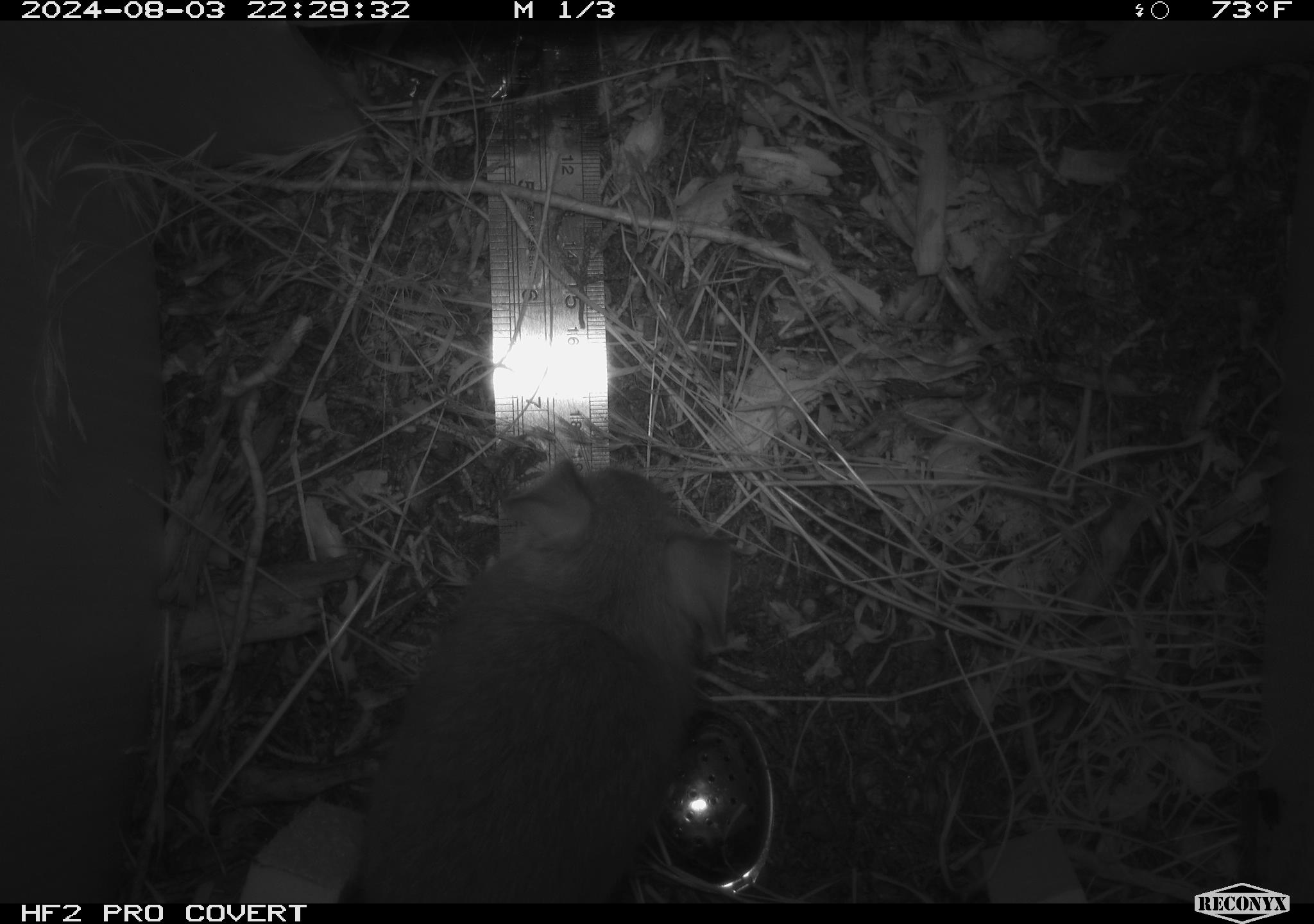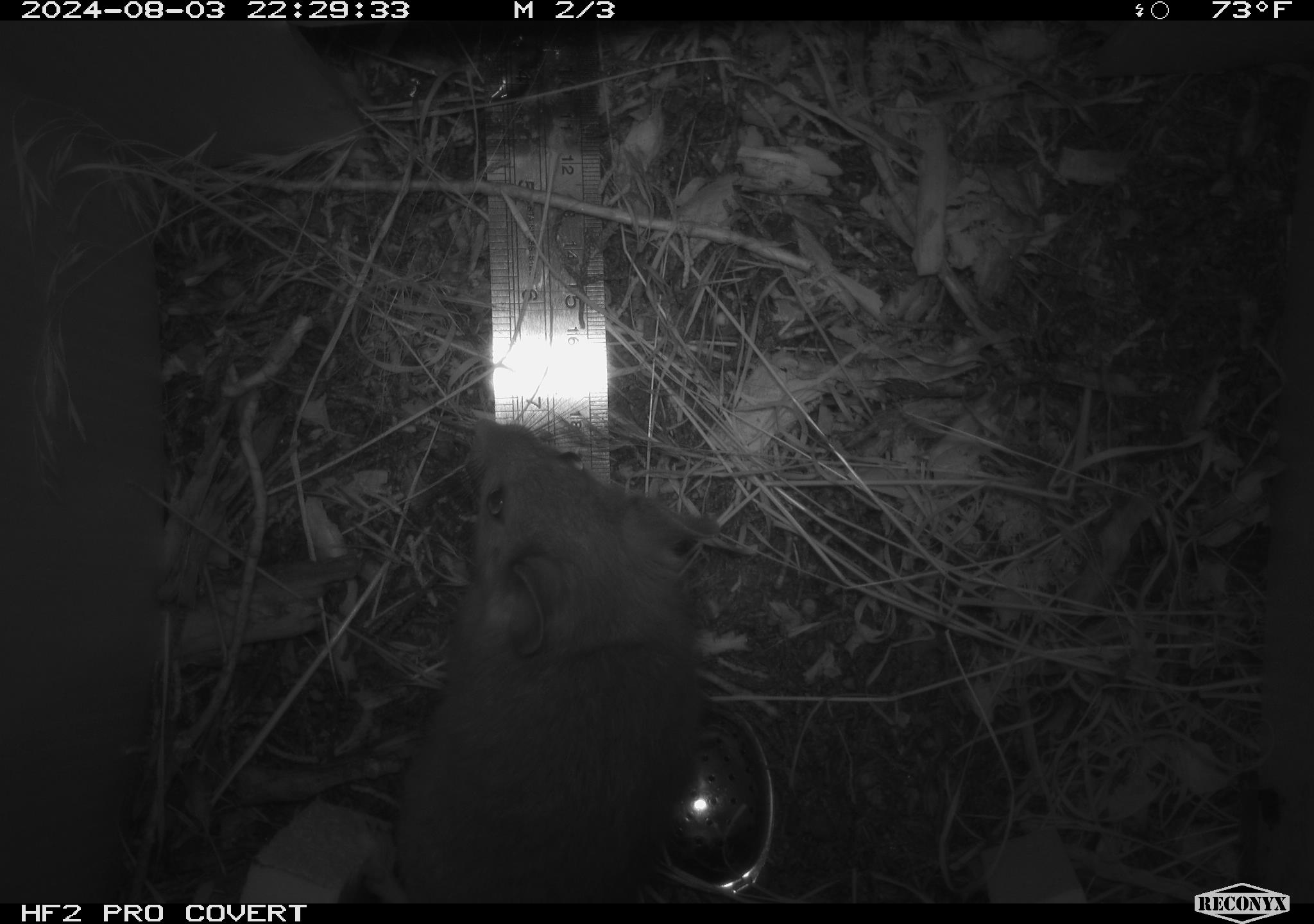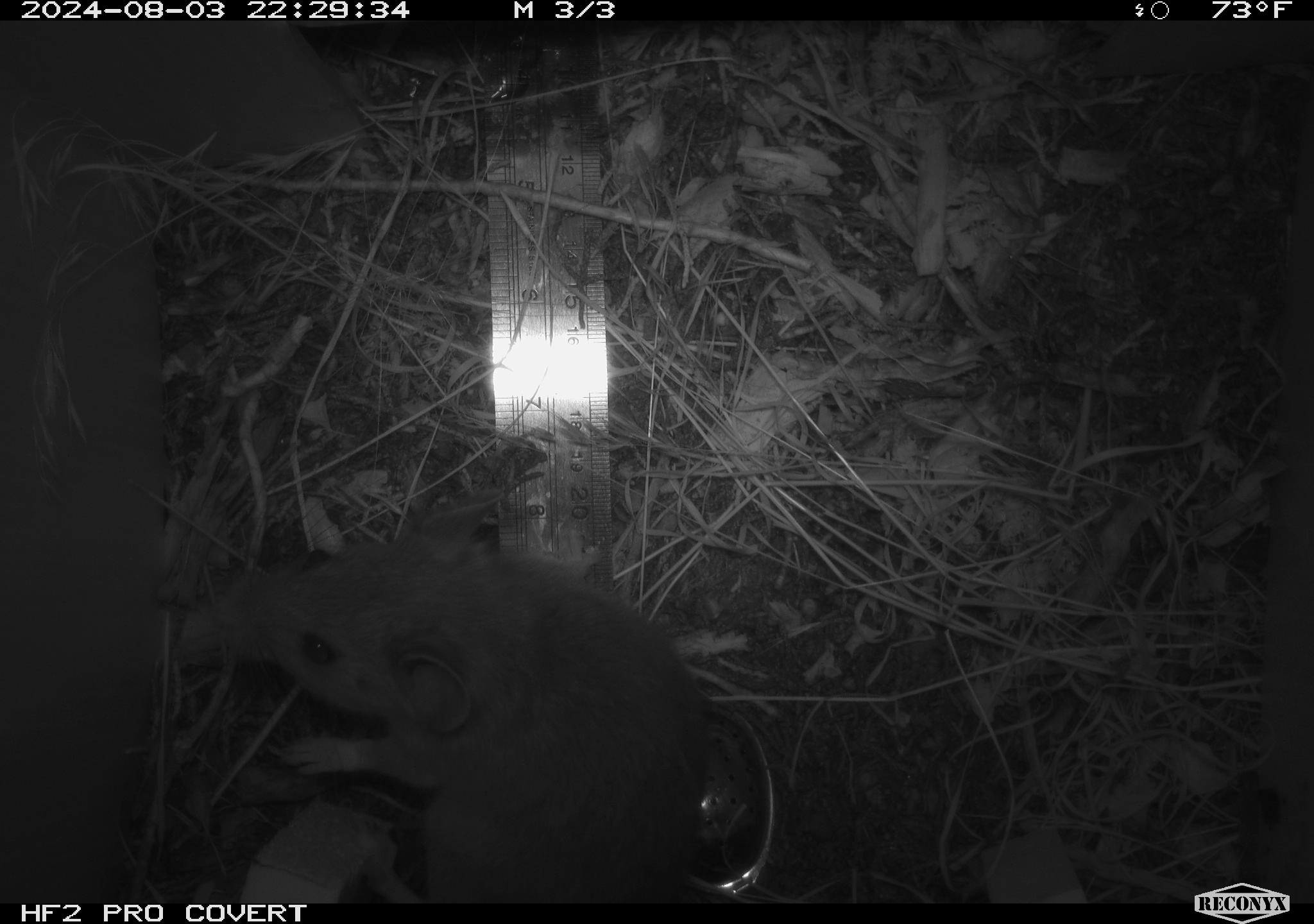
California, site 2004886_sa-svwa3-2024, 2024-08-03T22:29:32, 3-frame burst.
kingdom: Animalia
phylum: Chordata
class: Mammalia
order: Rodentia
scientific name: Rodentia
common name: woodrat or rat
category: woodrat or rat species